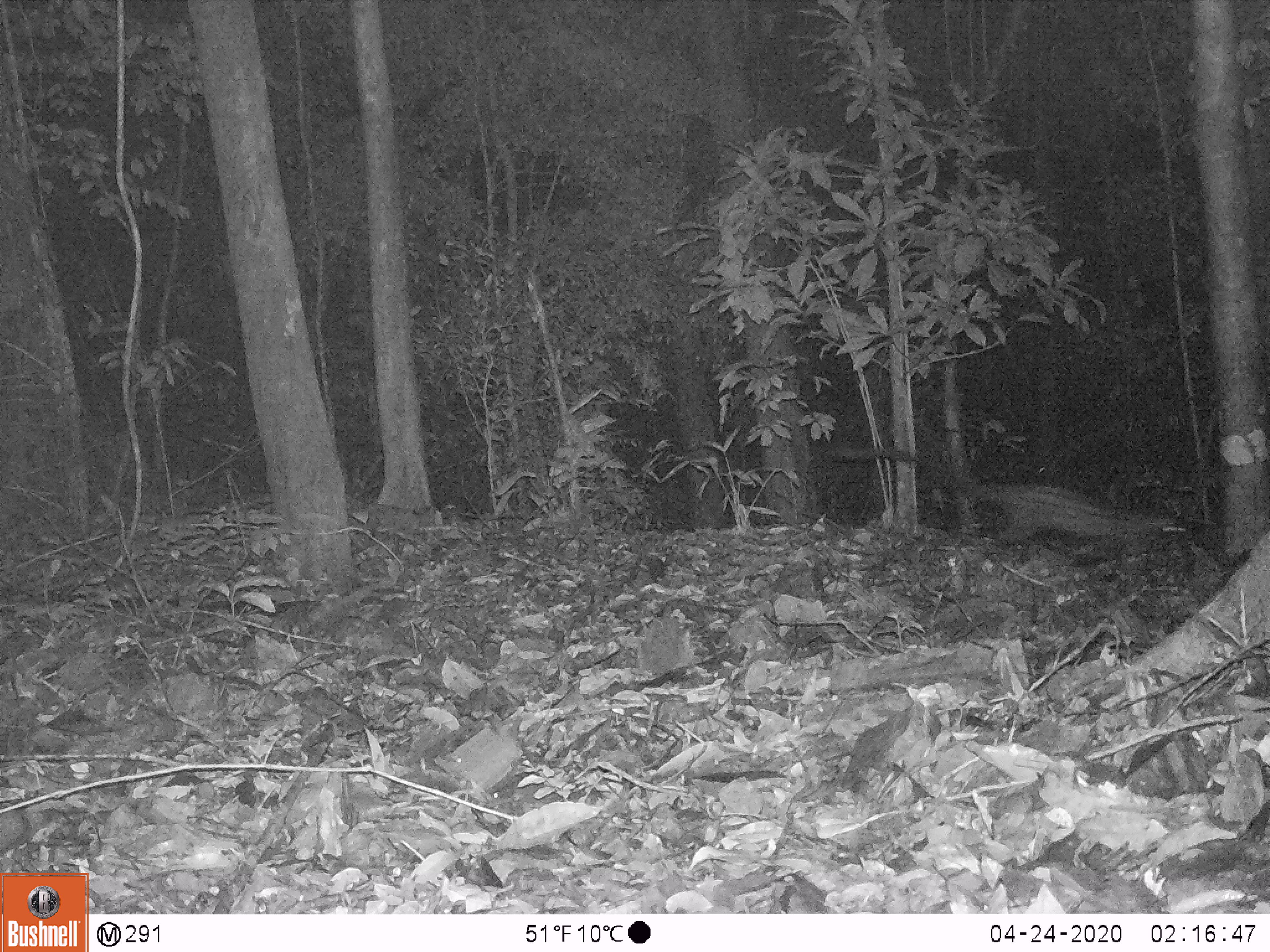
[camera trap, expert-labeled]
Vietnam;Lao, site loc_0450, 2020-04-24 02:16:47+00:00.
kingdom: Animalia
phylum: Chordata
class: Mammalia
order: Carnivora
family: Viverridae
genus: Paradoxurus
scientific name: Paradoxurus hermaphroditus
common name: common palm civet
Common palm civet (Paradoxurus hermaphroditus). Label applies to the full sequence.